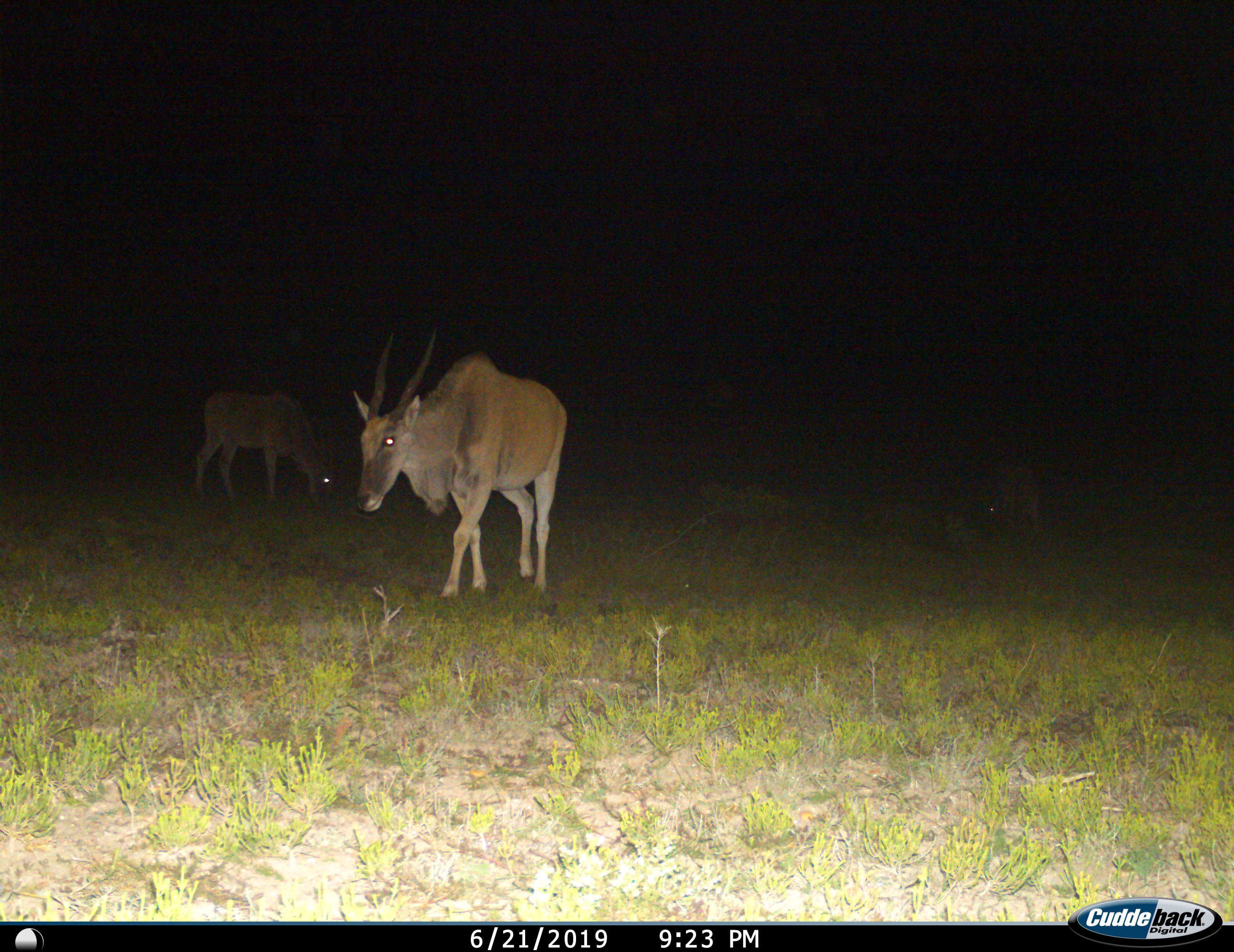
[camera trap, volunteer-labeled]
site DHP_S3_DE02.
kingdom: Animalia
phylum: Chordata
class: Mammalia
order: Artiodactyla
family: Bovidae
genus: Tragelaphus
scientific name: Tragelaphus oryx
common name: eland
Eland (Tragelaphus oryx), count 3. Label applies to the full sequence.